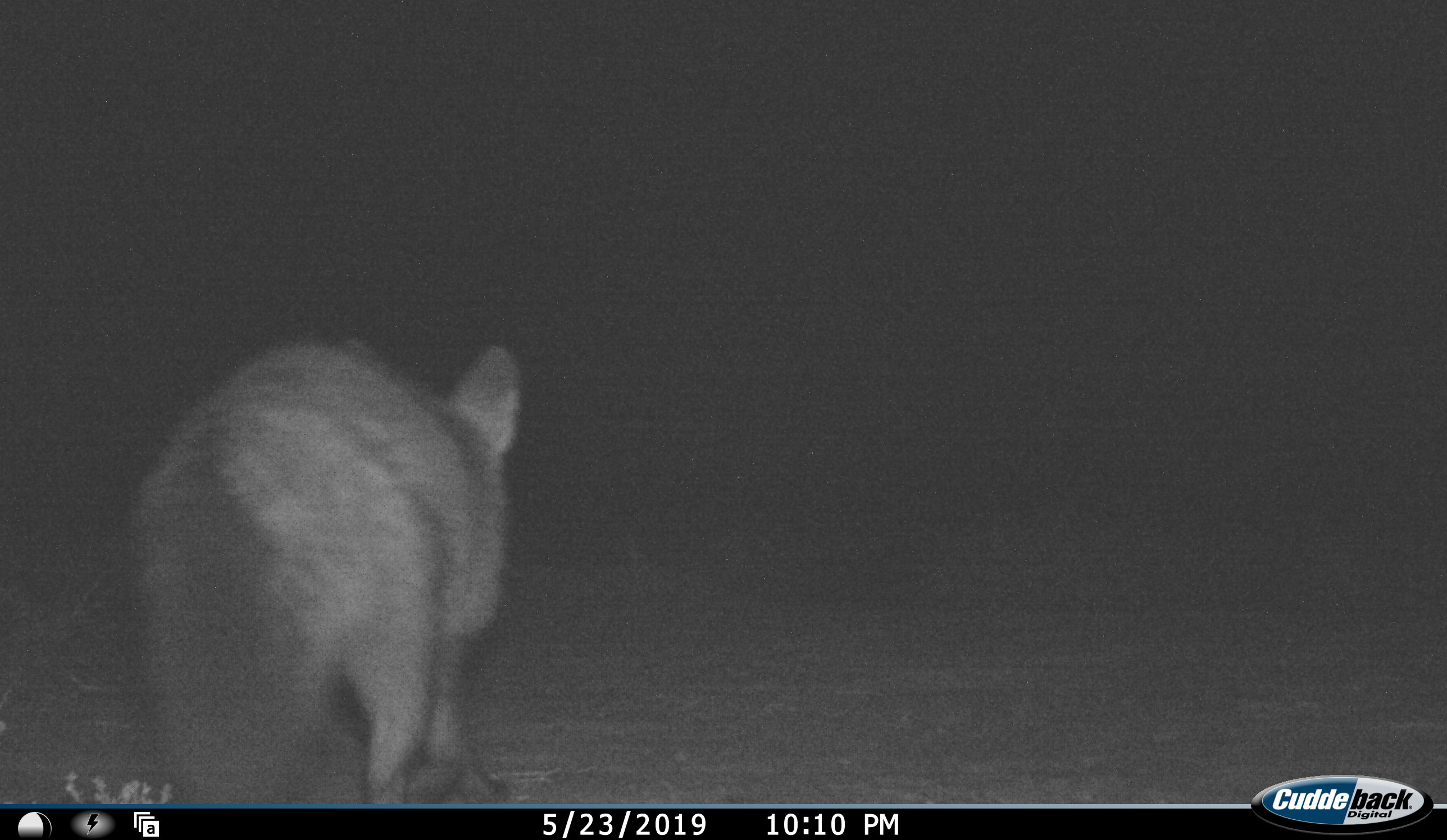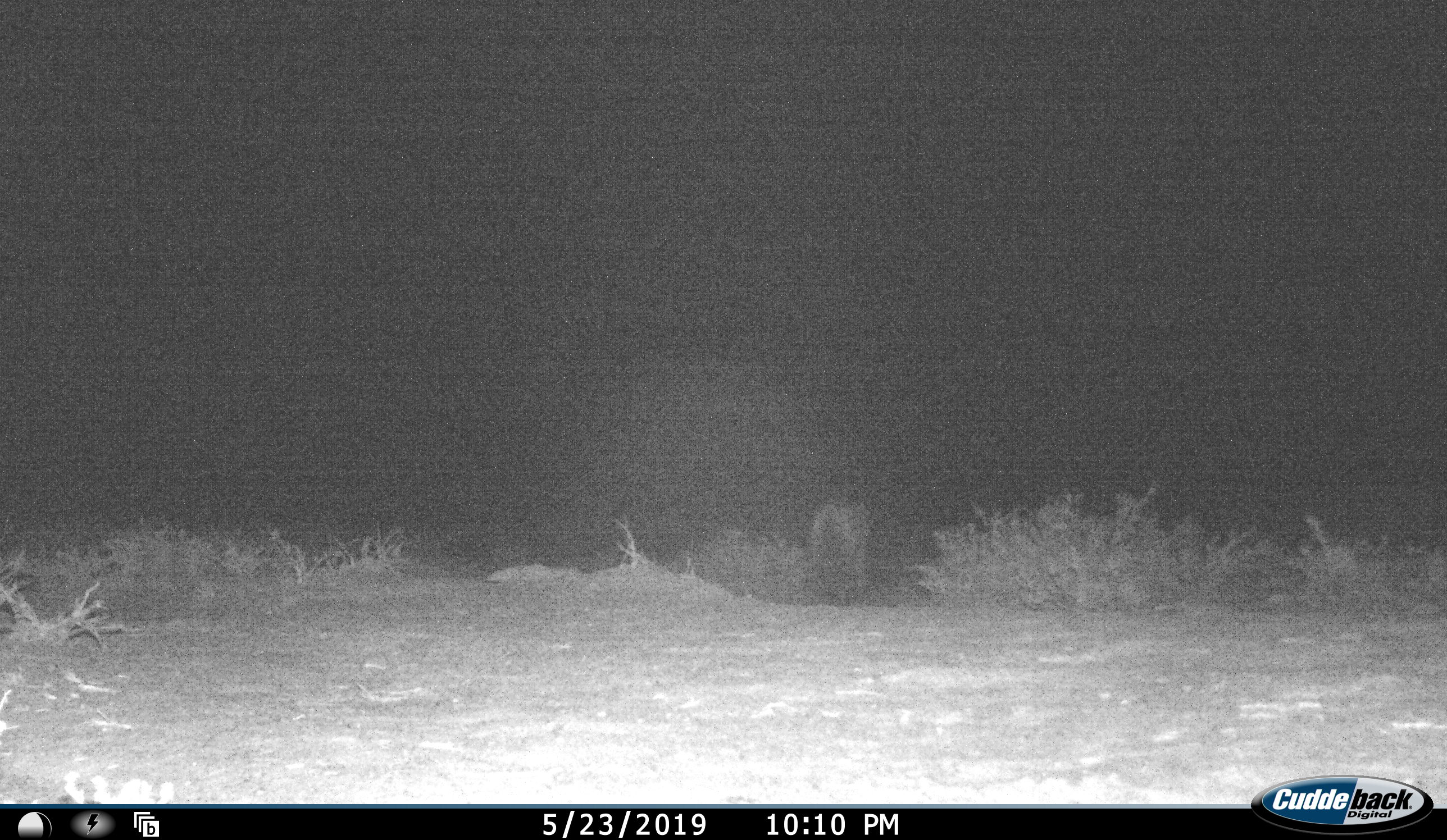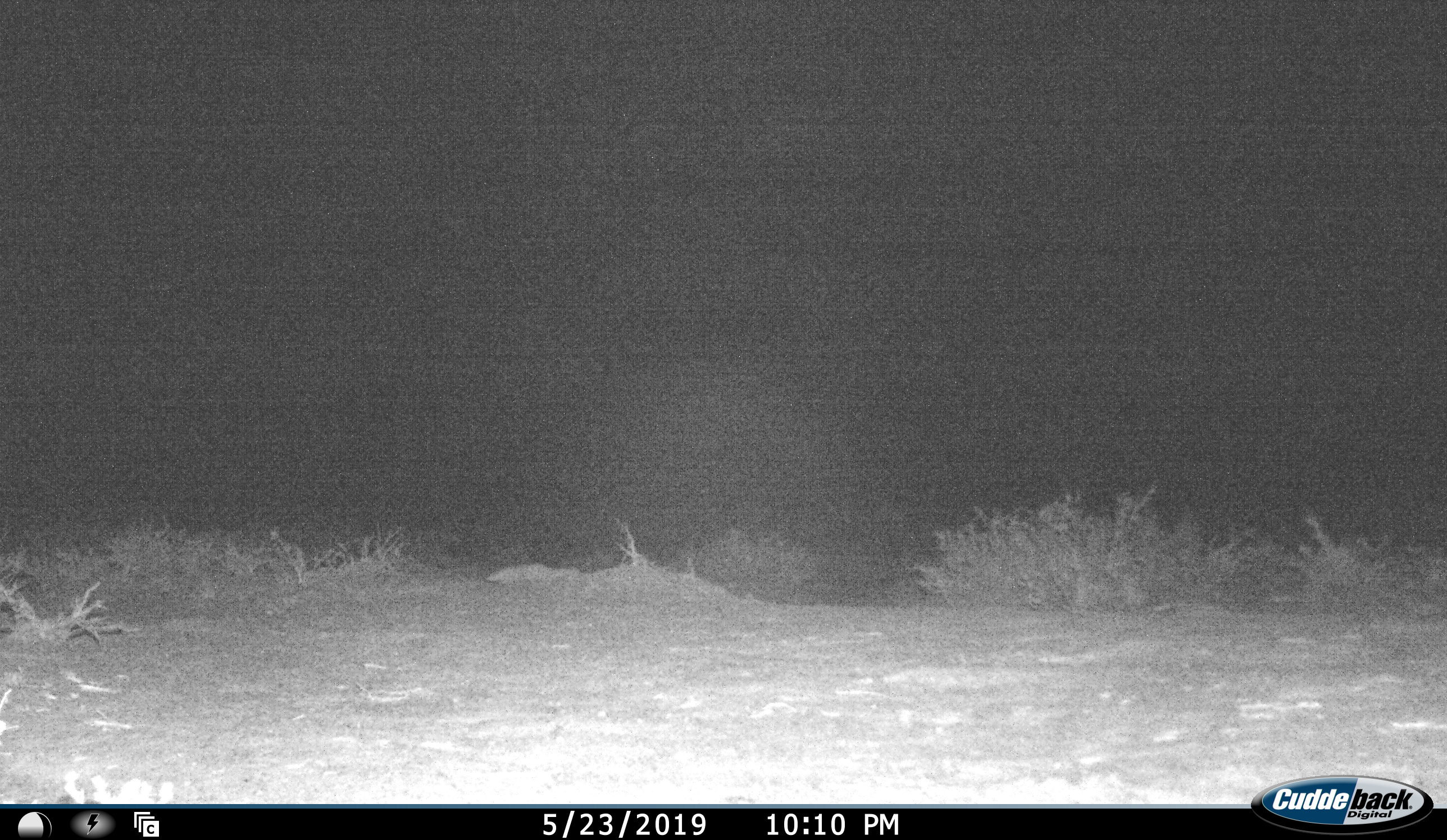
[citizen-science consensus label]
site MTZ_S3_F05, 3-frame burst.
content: unidentified animal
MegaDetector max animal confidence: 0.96